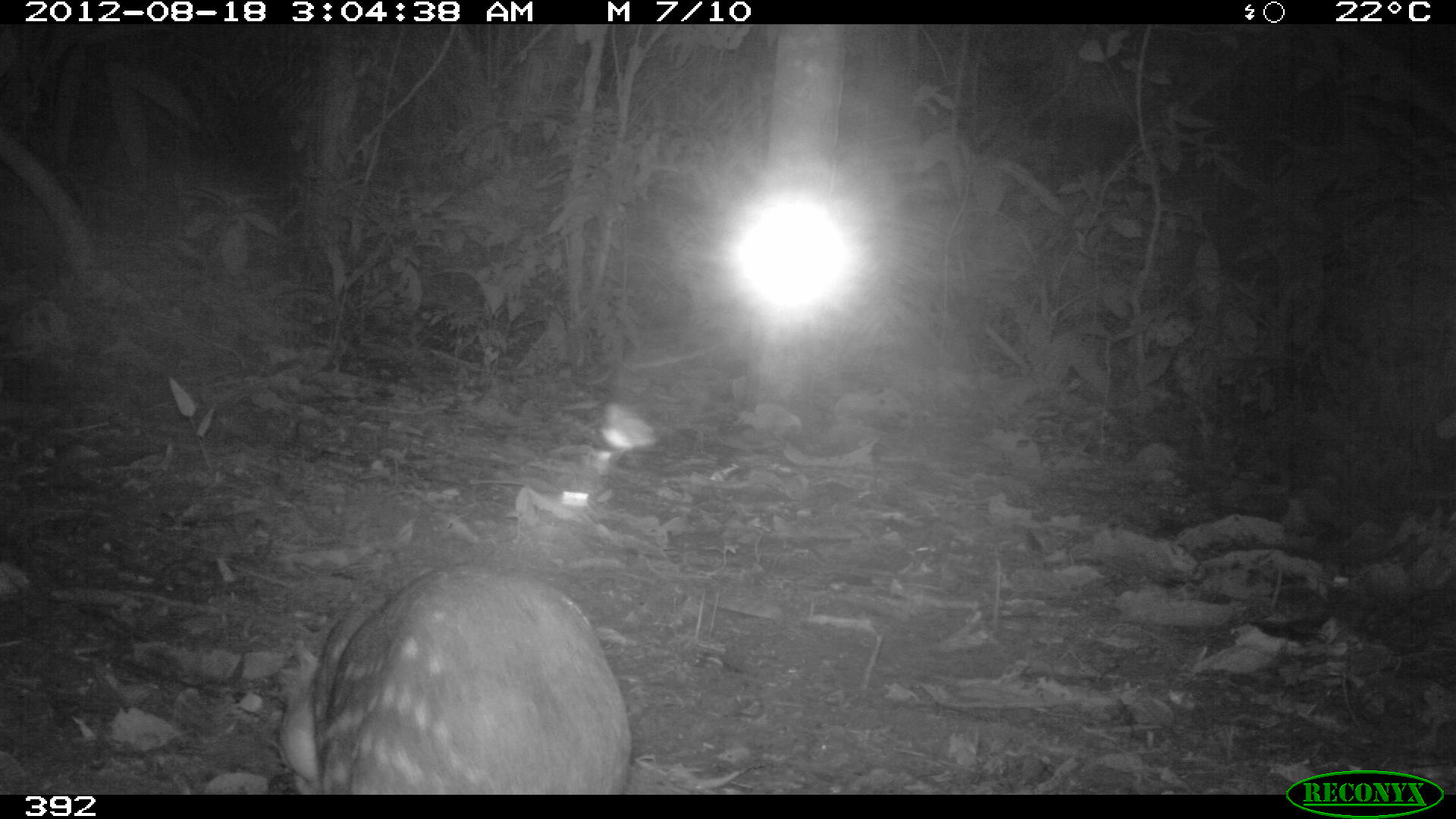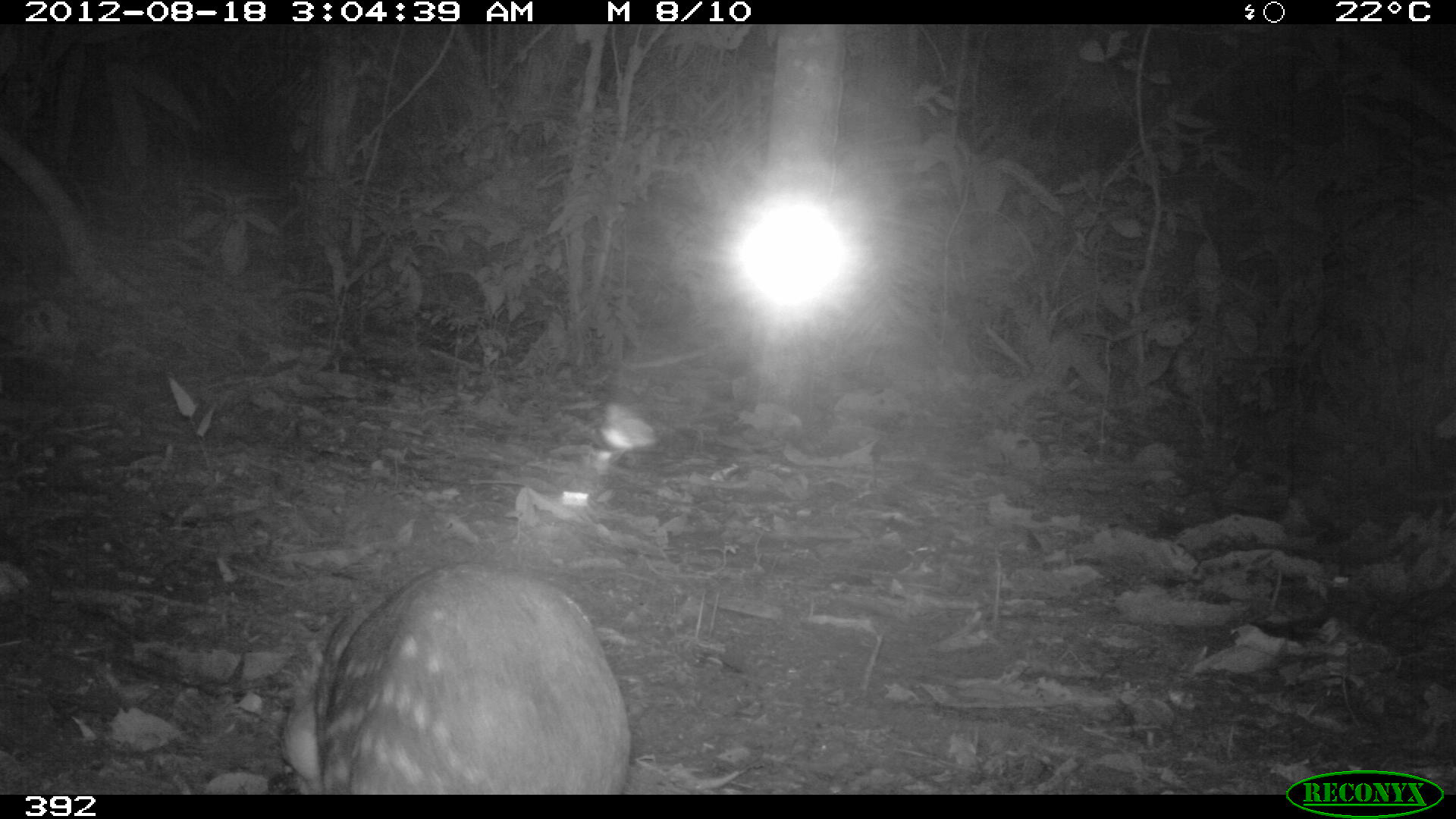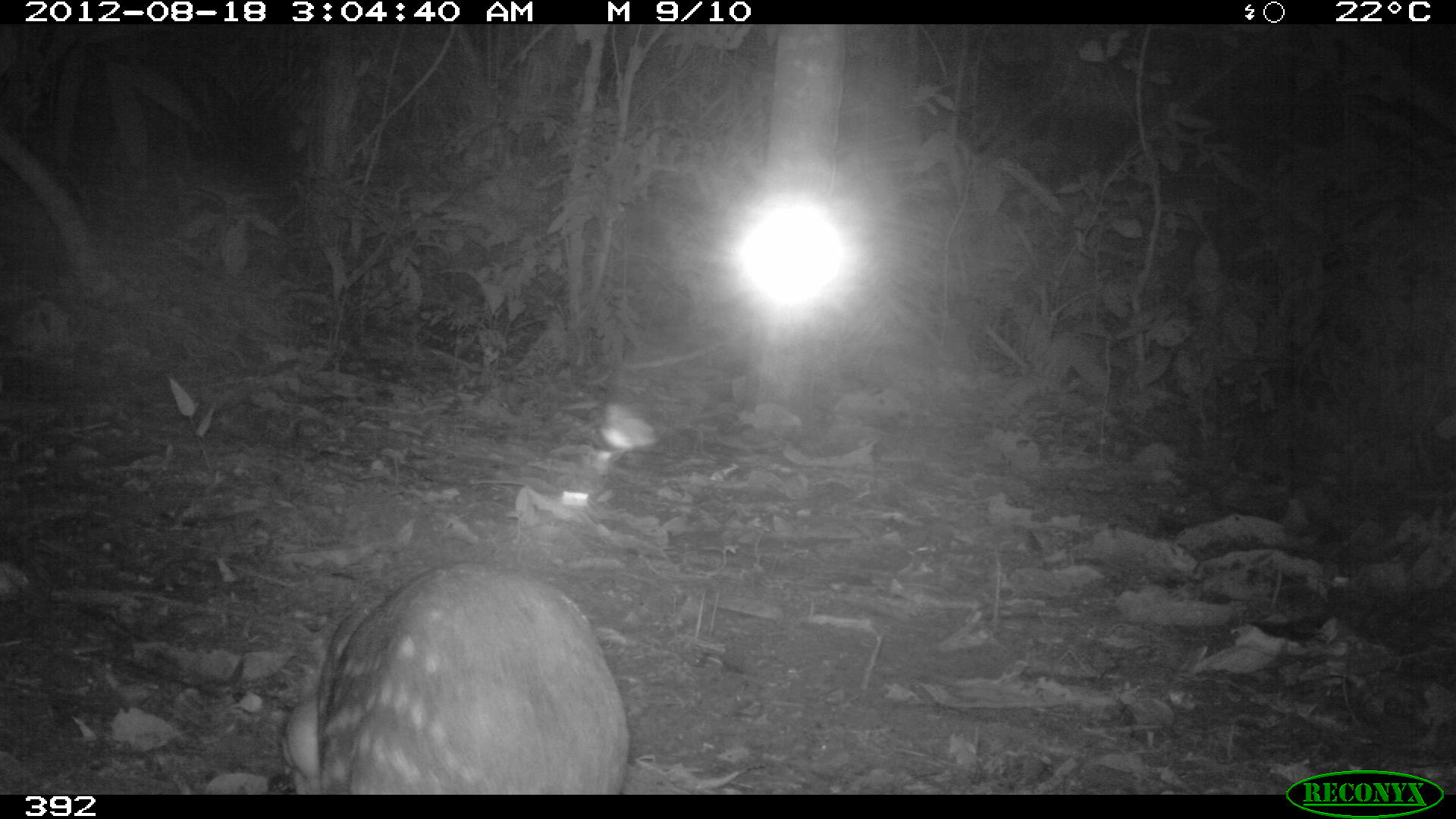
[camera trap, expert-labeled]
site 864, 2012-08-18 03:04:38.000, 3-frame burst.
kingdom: Animalia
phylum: Chordata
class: Mammalia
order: Rodentia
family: Cuniculidae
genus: Cuniculus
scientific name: Cuniculus paca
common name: spotted paca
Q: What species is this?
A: Cuniculus paca (spotted paca).